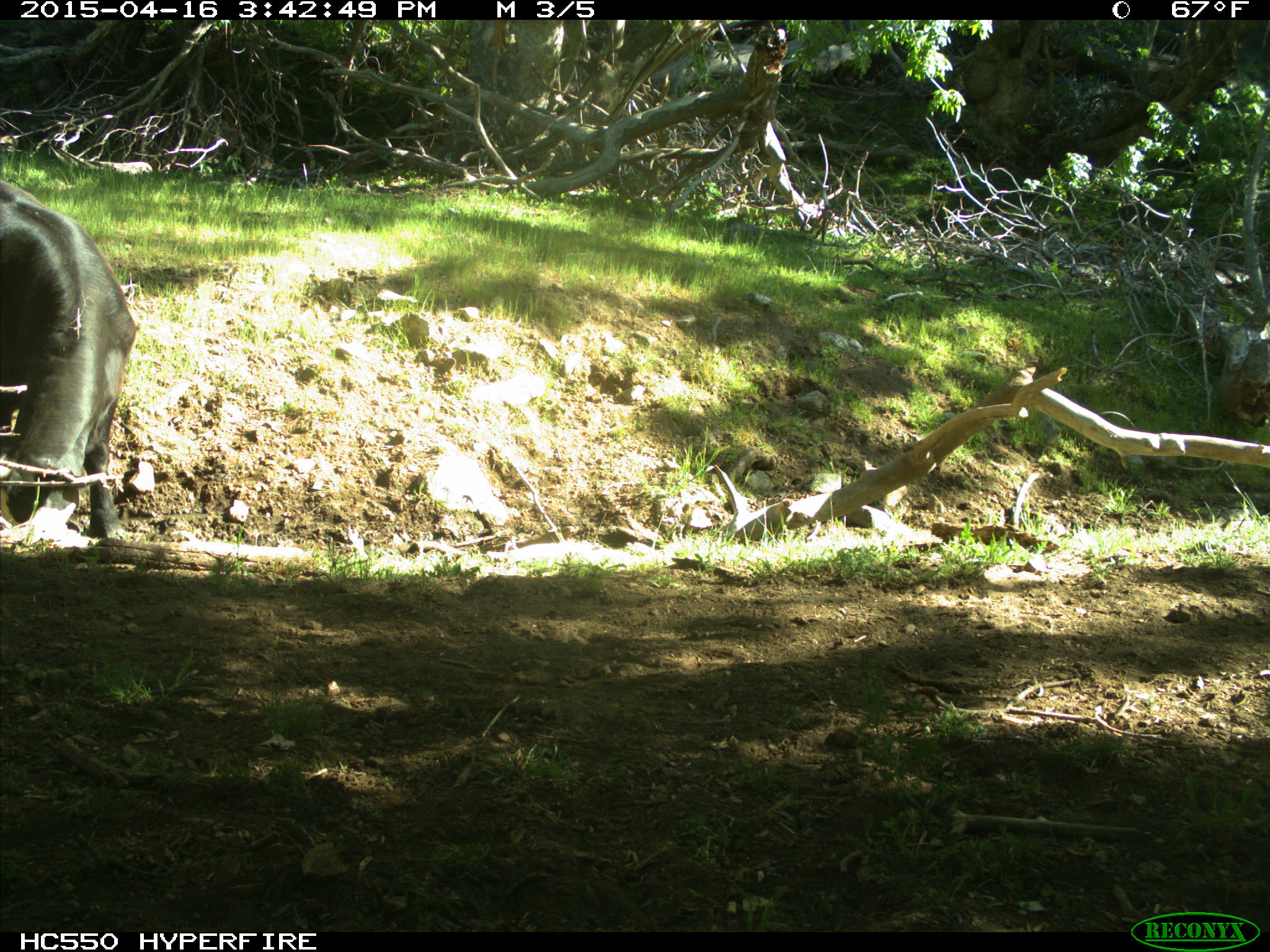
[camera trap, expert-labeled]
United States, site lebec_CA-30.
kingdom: Animalia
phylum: Chordata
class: Mammalia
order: Artiodactyla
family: Bovidae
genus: Bos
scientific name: Bos taurus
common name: domestic cow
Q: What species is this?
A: Bos taurus (domestic cow).